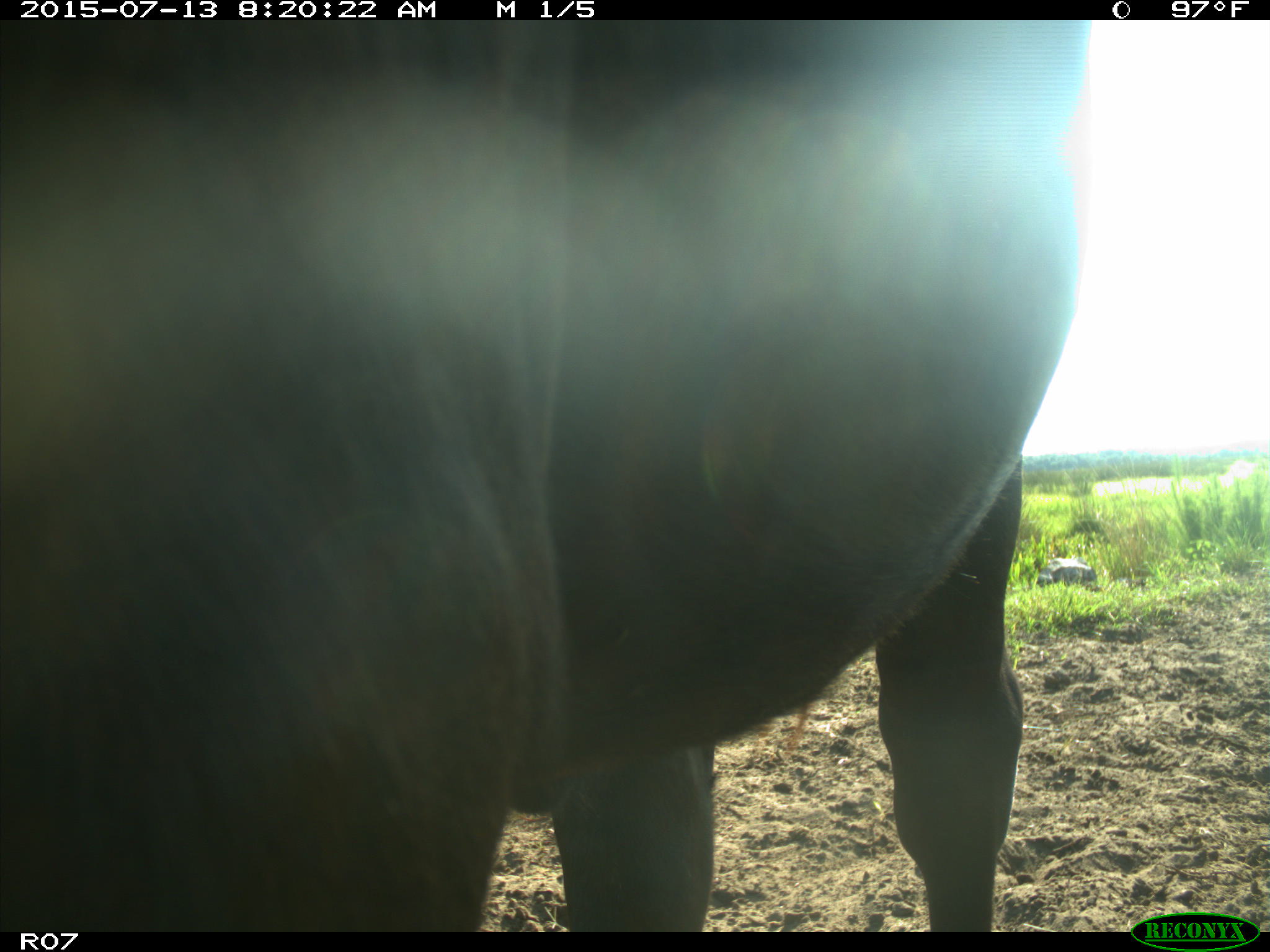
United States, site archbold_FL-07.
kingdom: Animalia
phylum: Chordata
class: Mammalia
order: Artiodactyla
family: Bovidae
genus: Bos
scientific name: Bos taurus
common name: domestic cow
Bos taurus (domestic cow).